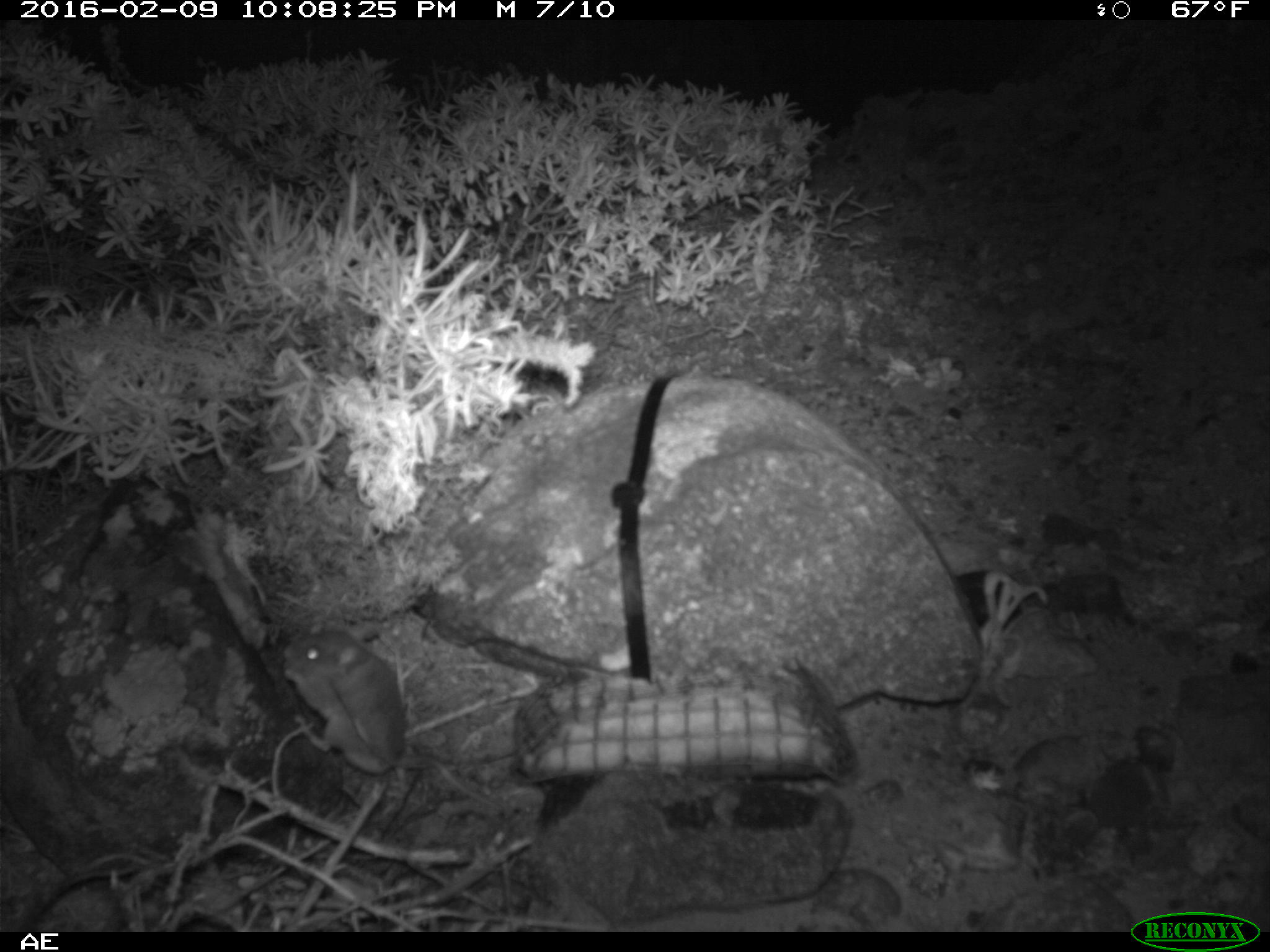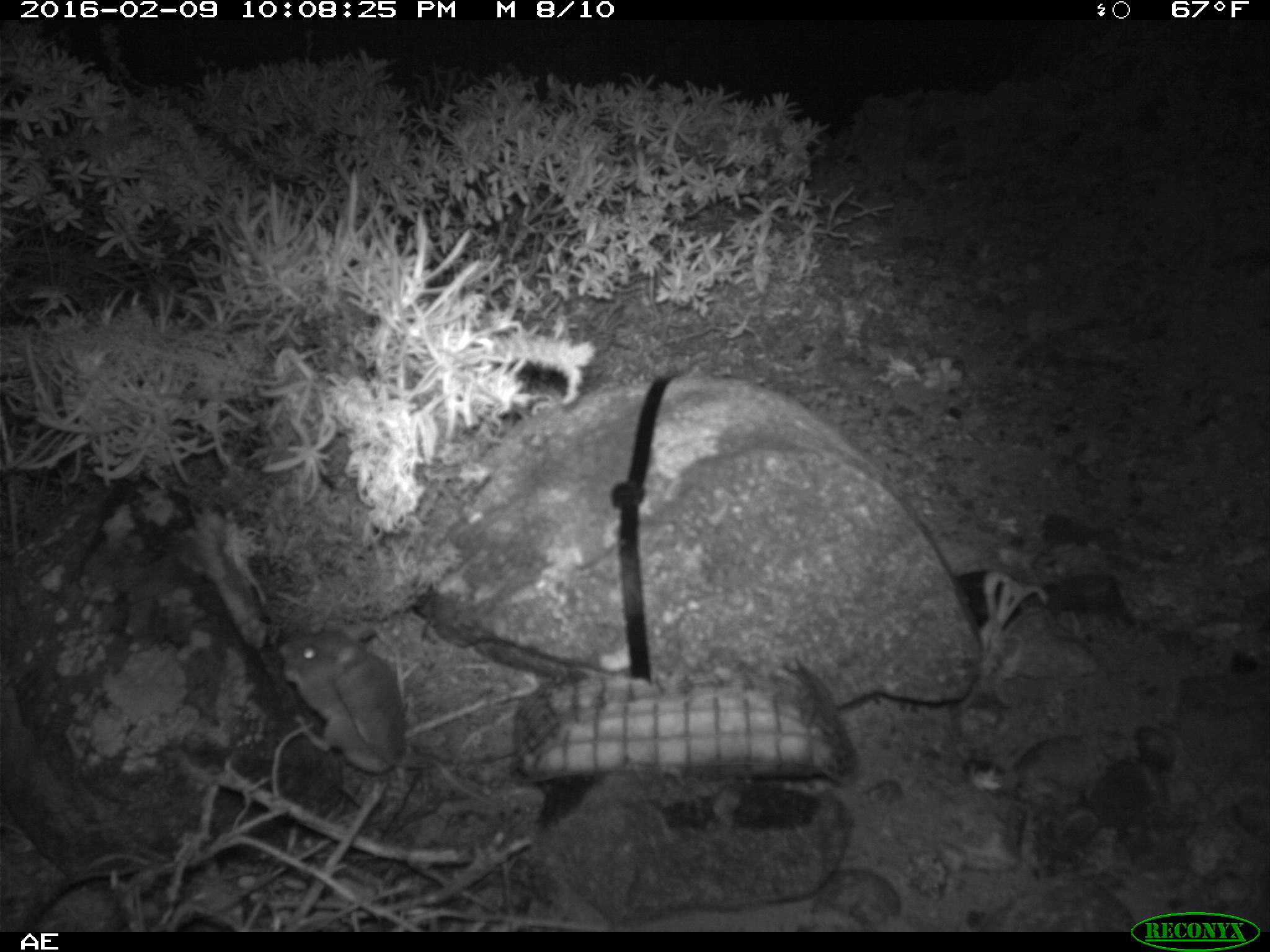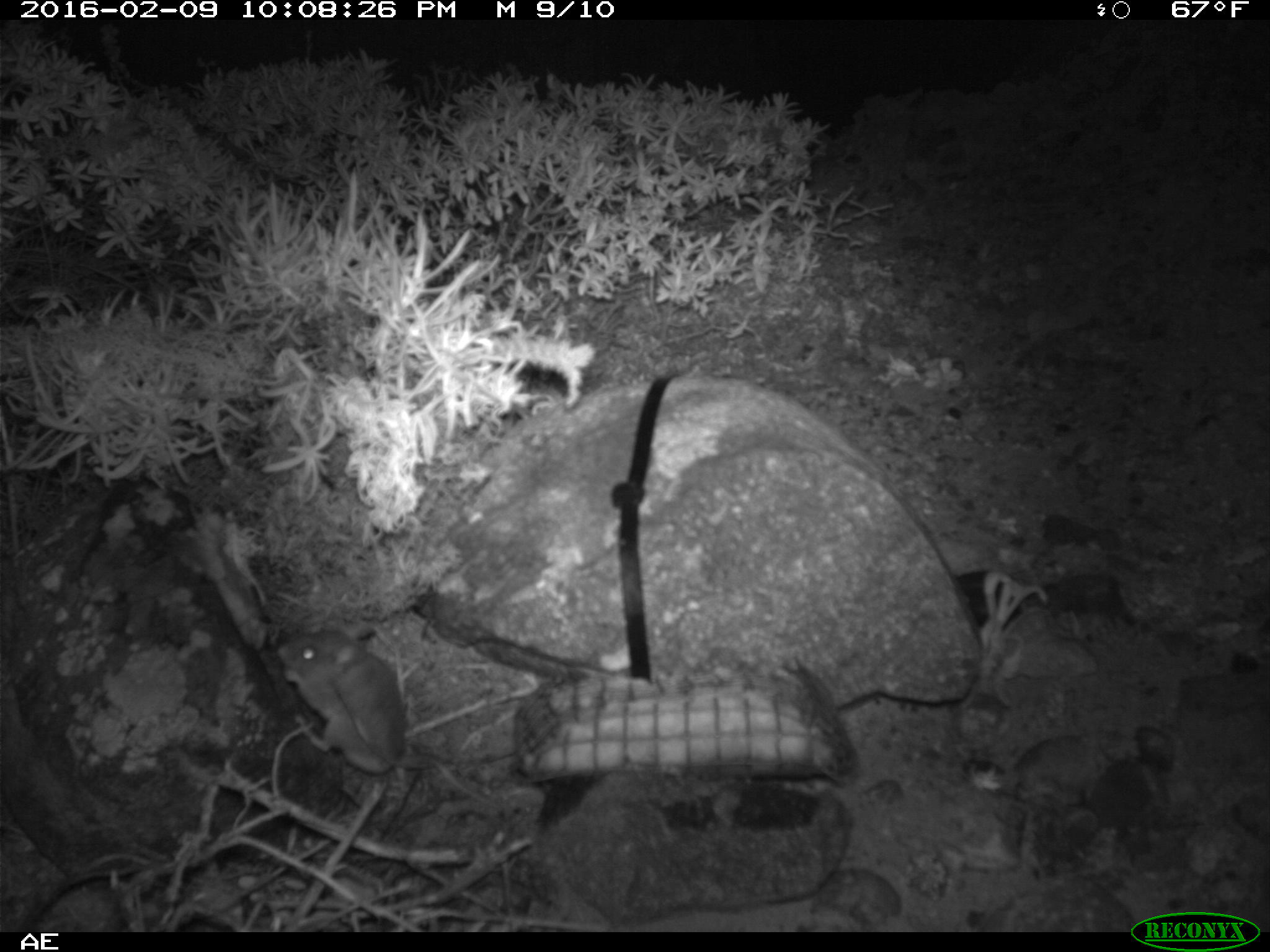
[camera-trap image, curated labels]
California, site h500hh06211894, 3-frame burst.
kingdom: Animalia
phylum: Chordata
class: Mammalia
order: Rodentia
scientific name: Rodentia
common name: rodent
Rodent (Rodentia).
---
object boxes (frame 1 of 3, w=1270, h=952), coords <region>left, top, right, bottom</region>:
rodent: <region>281, 624, 506, 813</region>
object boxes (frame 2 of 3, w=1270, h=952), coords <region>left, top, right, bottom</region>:
rodent: <region>321, 620, 494, 806</region>; <region>278, 622, 402, 774</region>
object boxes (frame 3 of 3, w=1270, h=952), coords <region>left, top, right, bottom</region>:
rodent: <region>276, 625, 517, 768</region>